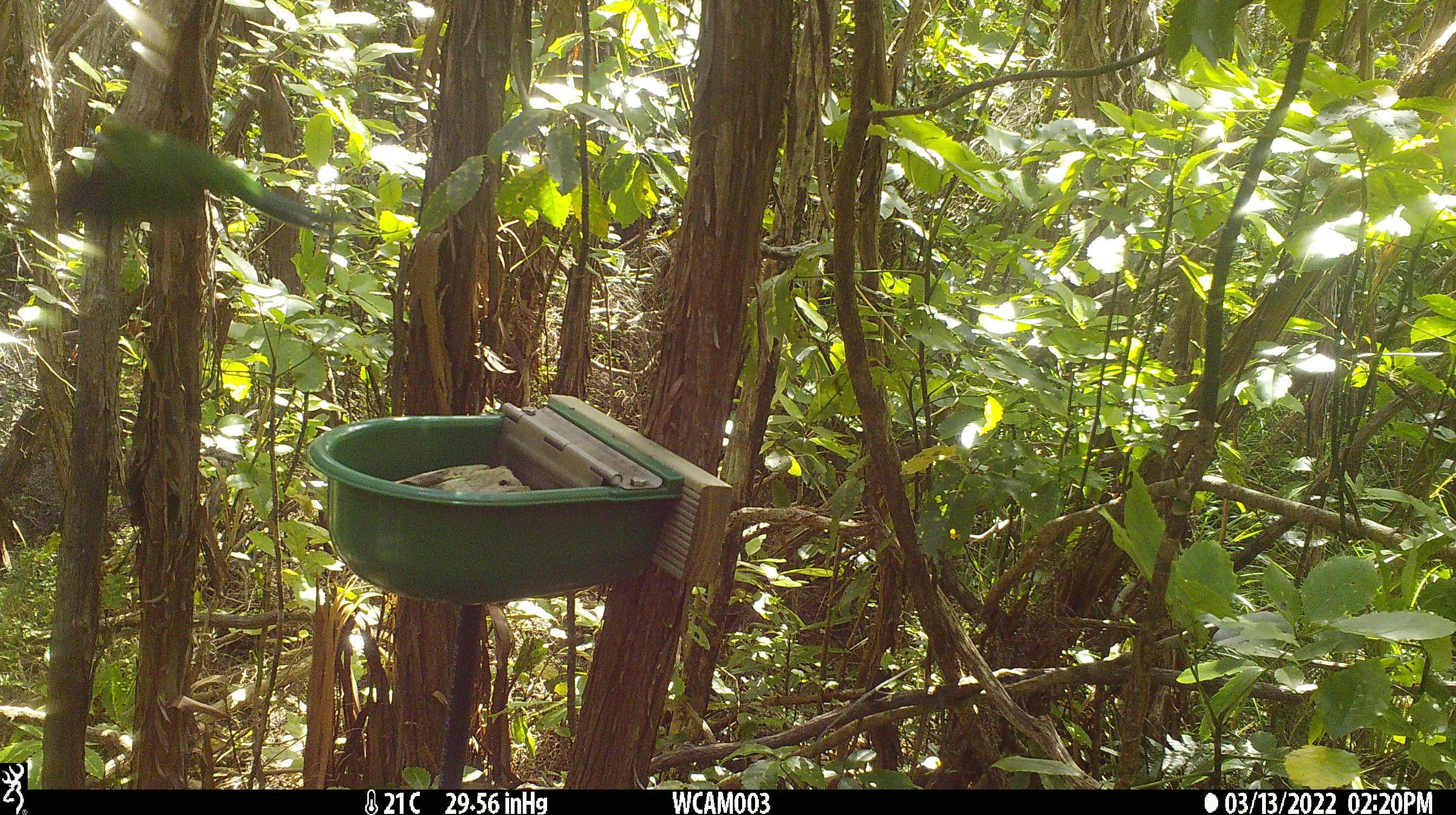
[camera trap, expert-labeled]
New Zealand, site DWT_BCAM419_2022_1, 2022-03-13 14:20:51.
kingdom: Animalia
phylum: Chordata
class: Aves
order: Psittaciformes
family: Psittaculidae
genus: Cyanoramphus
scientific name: Cyanoramphus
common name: parakeet